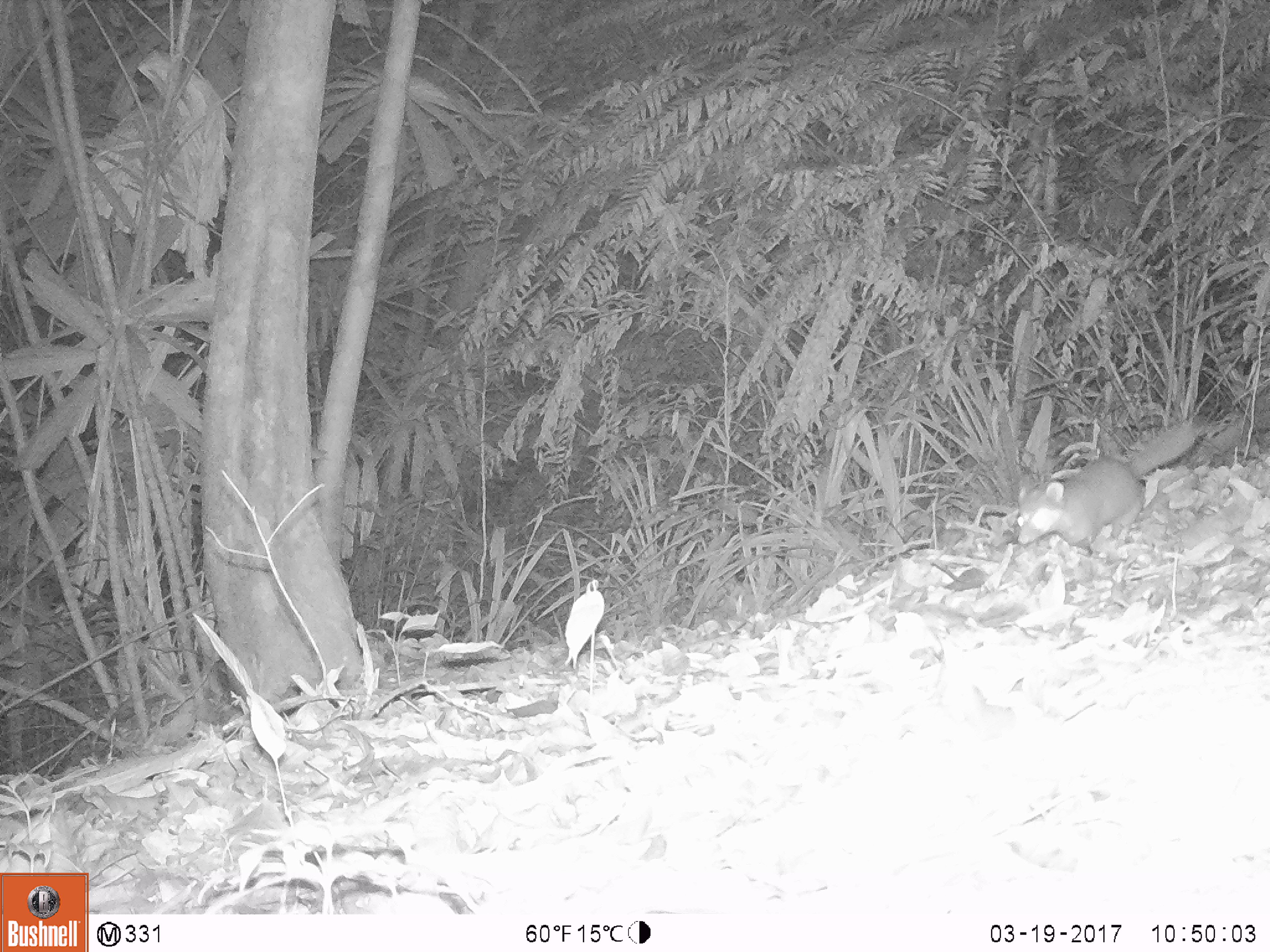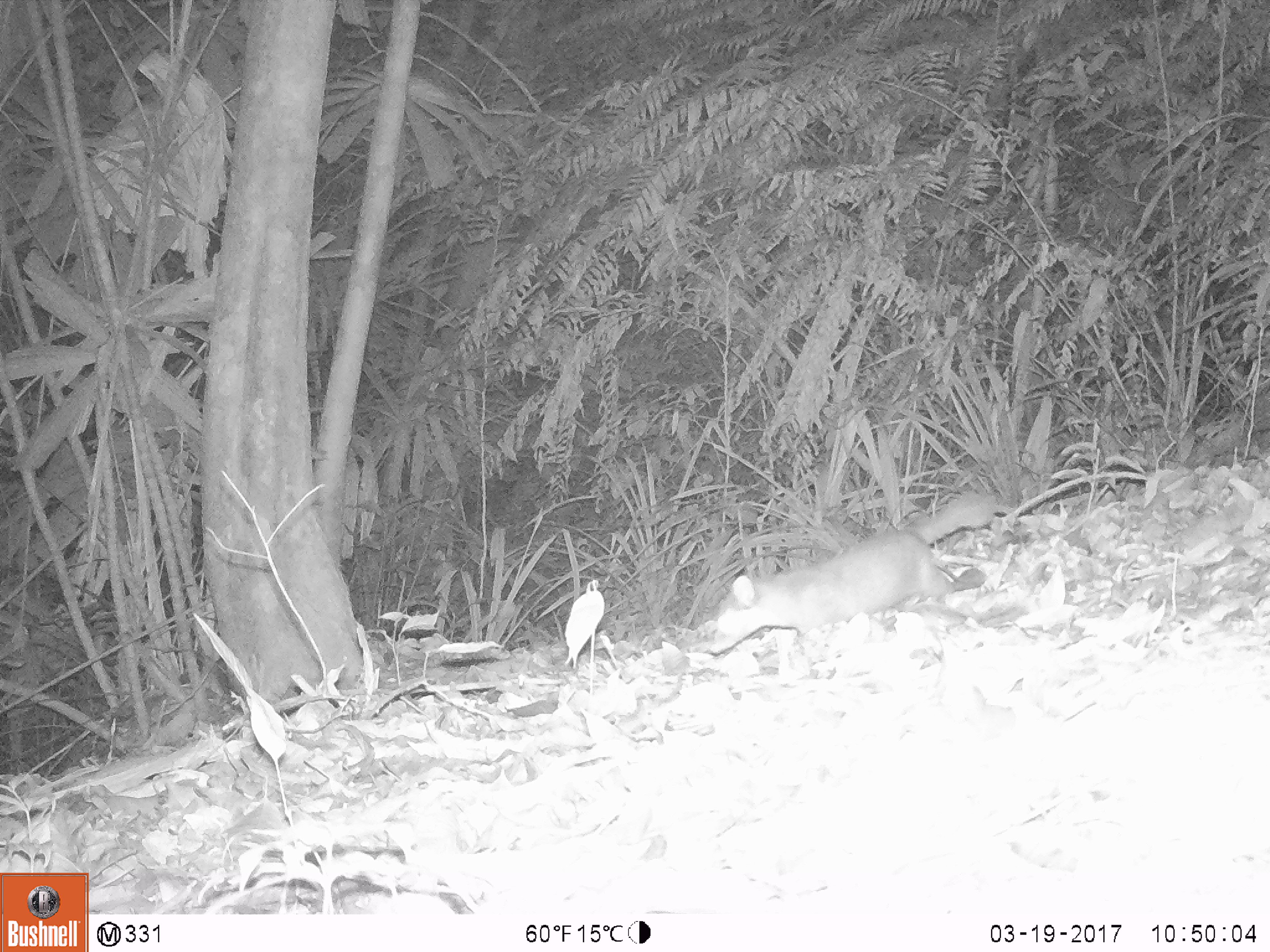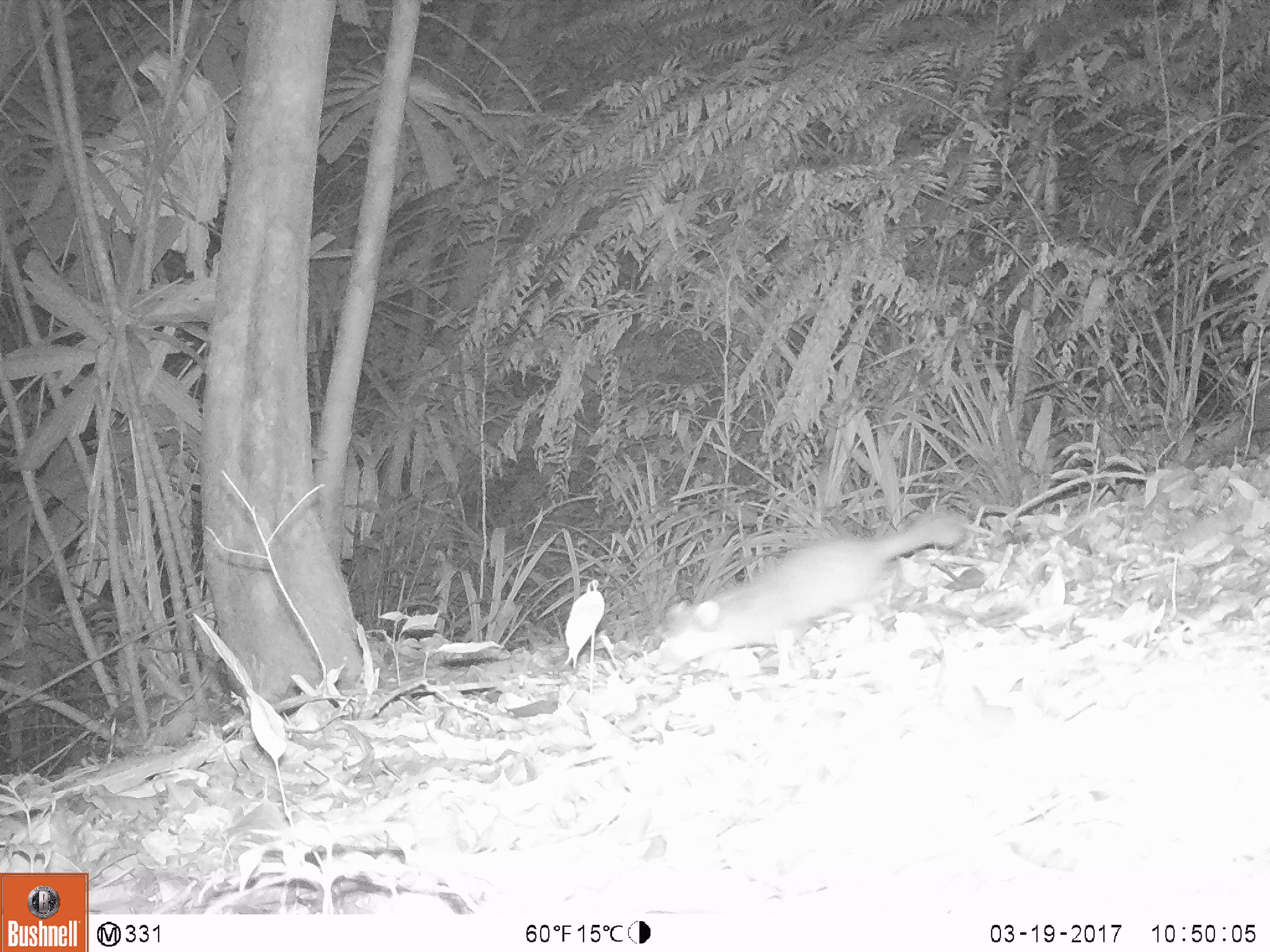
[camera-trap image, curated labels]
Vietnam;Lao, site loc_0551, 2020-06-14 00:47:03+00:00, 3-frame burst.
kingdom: Animalia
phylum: Chordata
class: Mammalia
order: Carnivora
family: Mustelidae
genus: Melogale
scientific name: Melogale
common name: ferret badger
Ferret badger (Melogale). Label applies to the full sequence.